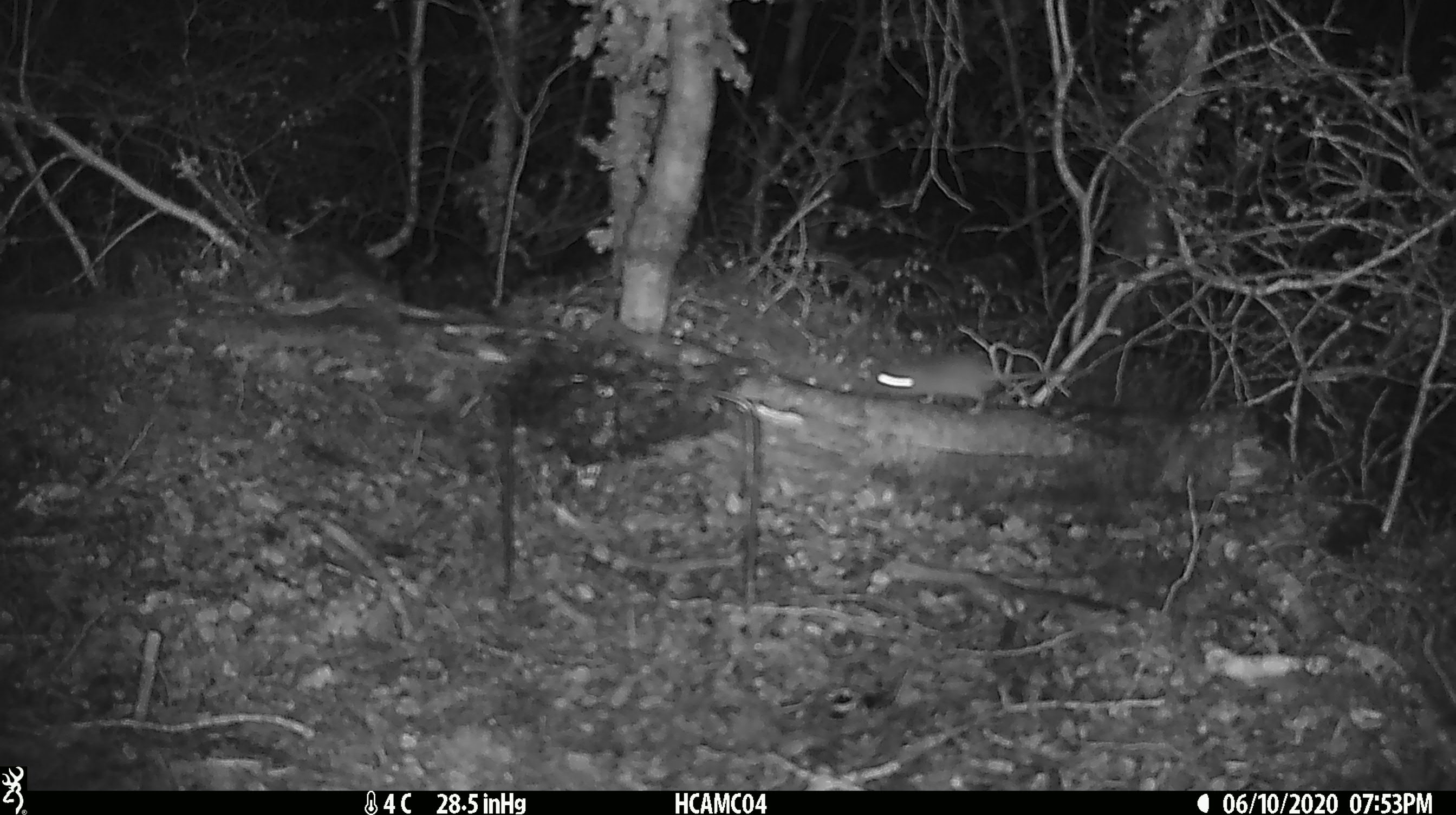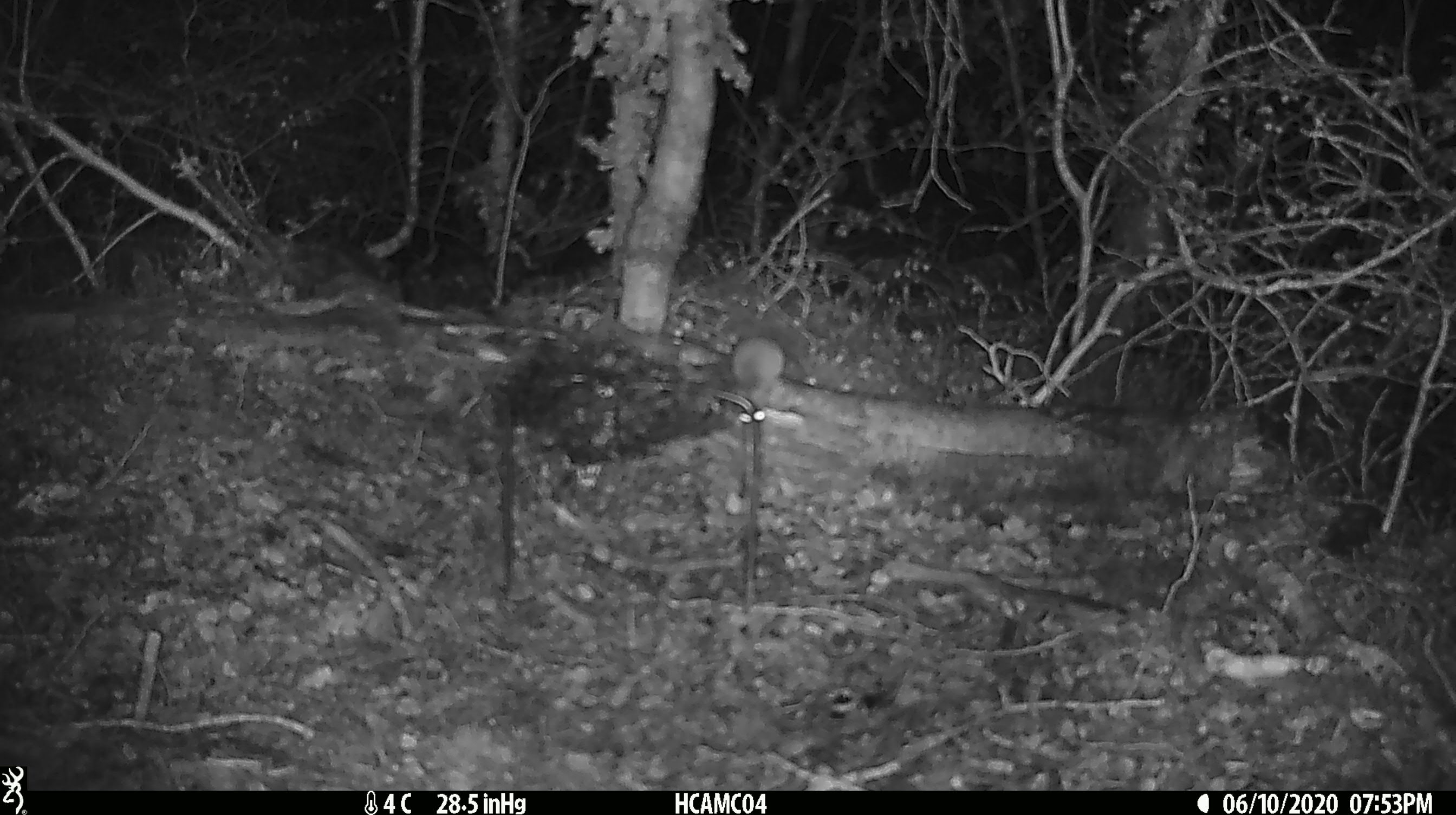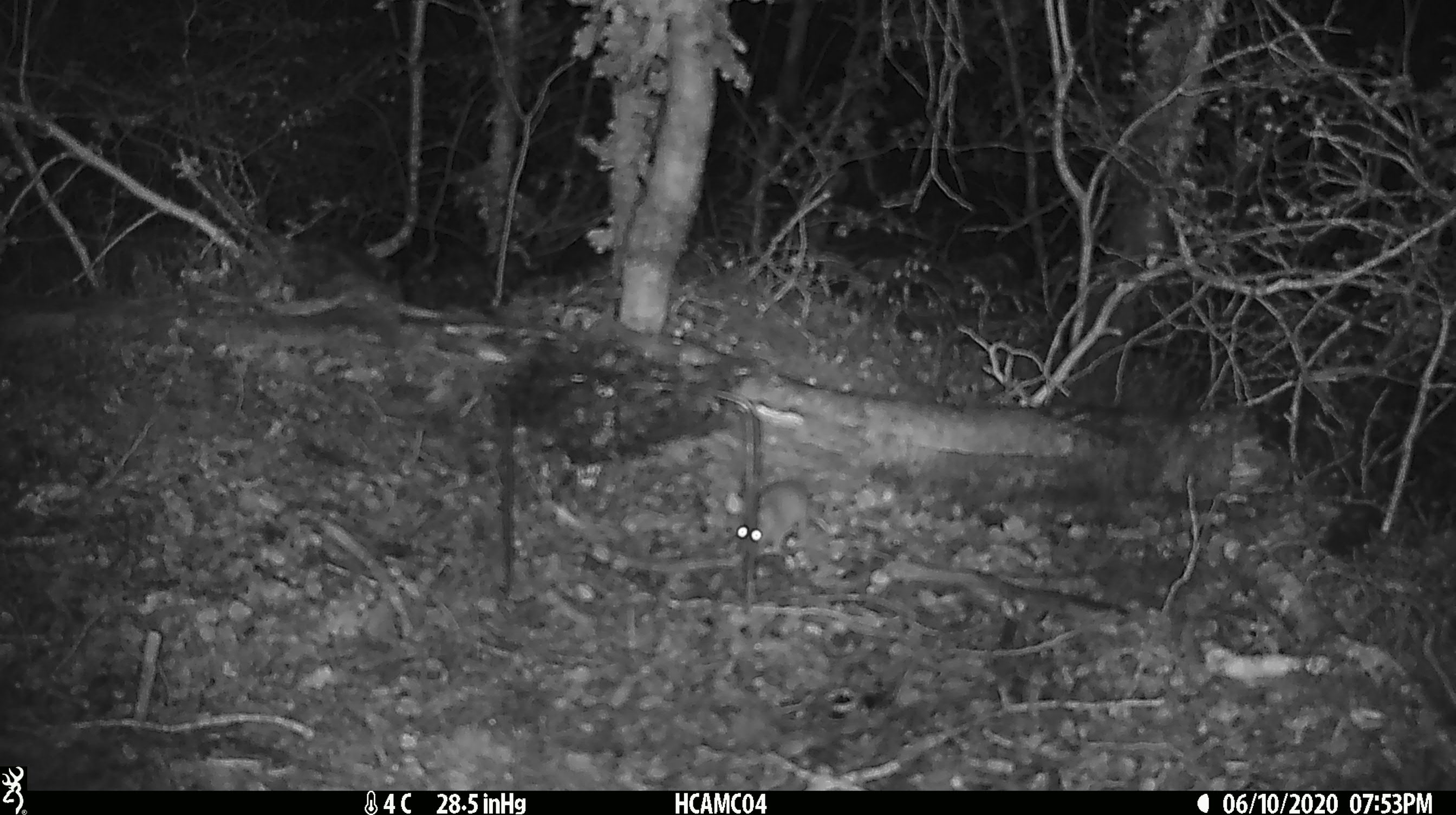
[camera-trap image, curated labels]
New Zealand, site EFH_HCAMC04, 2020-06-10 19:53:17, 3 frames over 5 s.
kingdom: Animalia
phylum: Chordata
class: Mammalia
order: Rodentia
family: Muridae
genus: Mus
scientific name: Mus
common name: mouse